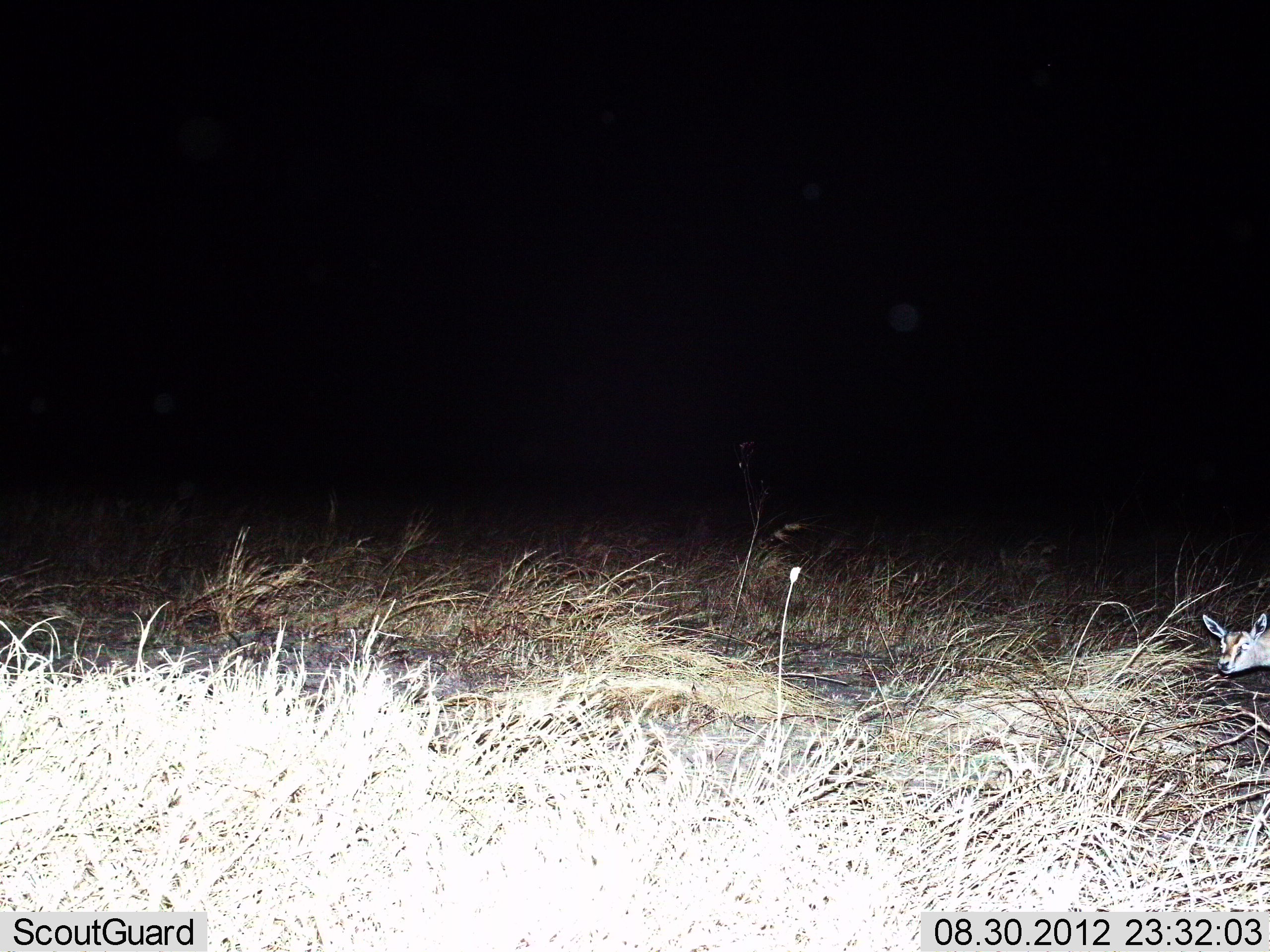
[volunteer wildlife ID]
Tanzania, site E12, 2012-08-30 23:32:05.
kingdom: Animalia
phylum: Chordata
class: Mammalia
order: Artiodactyla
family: Bovidae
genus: Eudorcas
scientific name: Eudorcas thomsonii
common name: thomson's gazelle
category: gazellethomsons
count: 1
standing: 70%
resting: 10%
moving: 0%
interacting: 0%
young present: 40%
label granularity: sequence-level